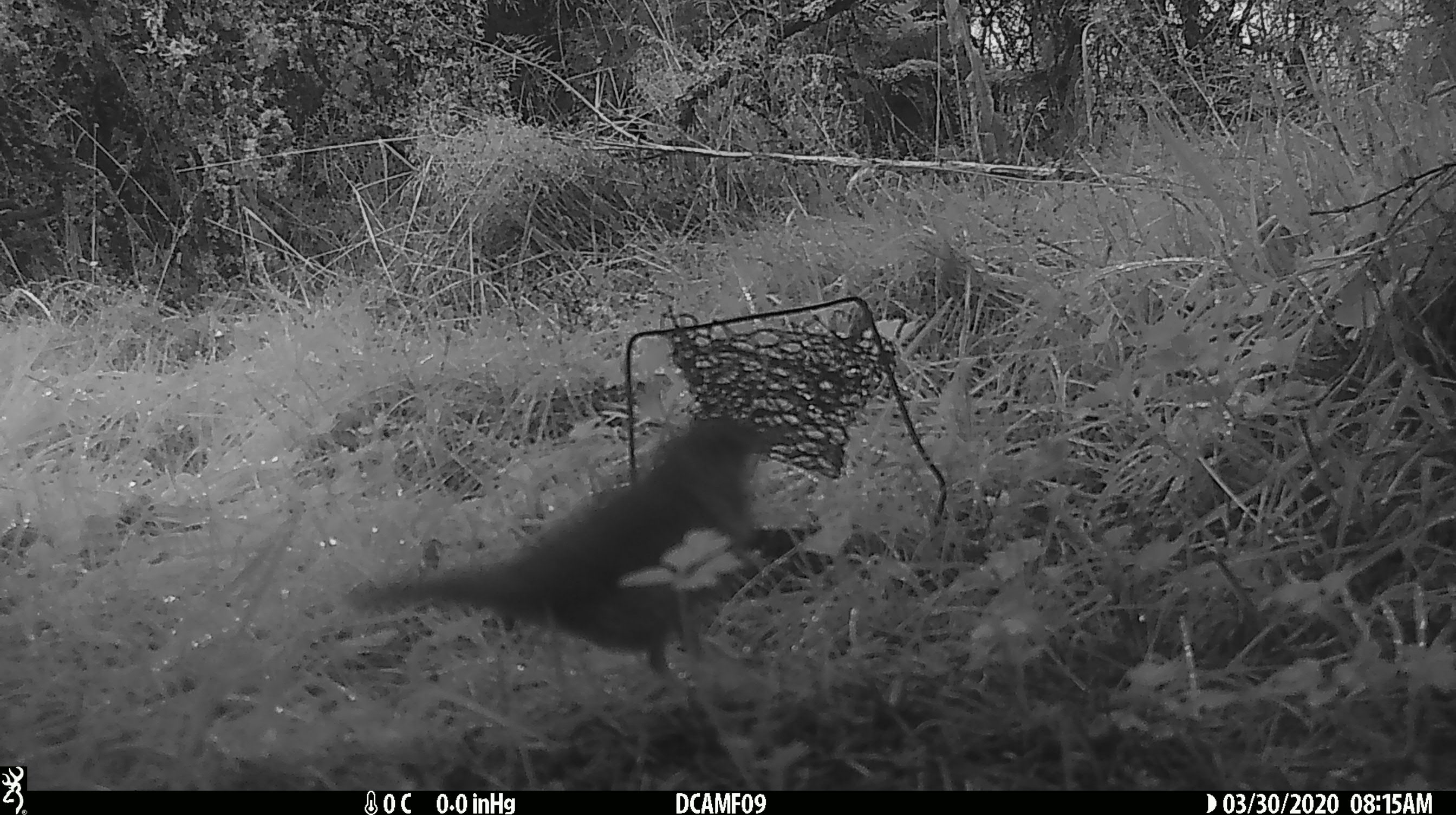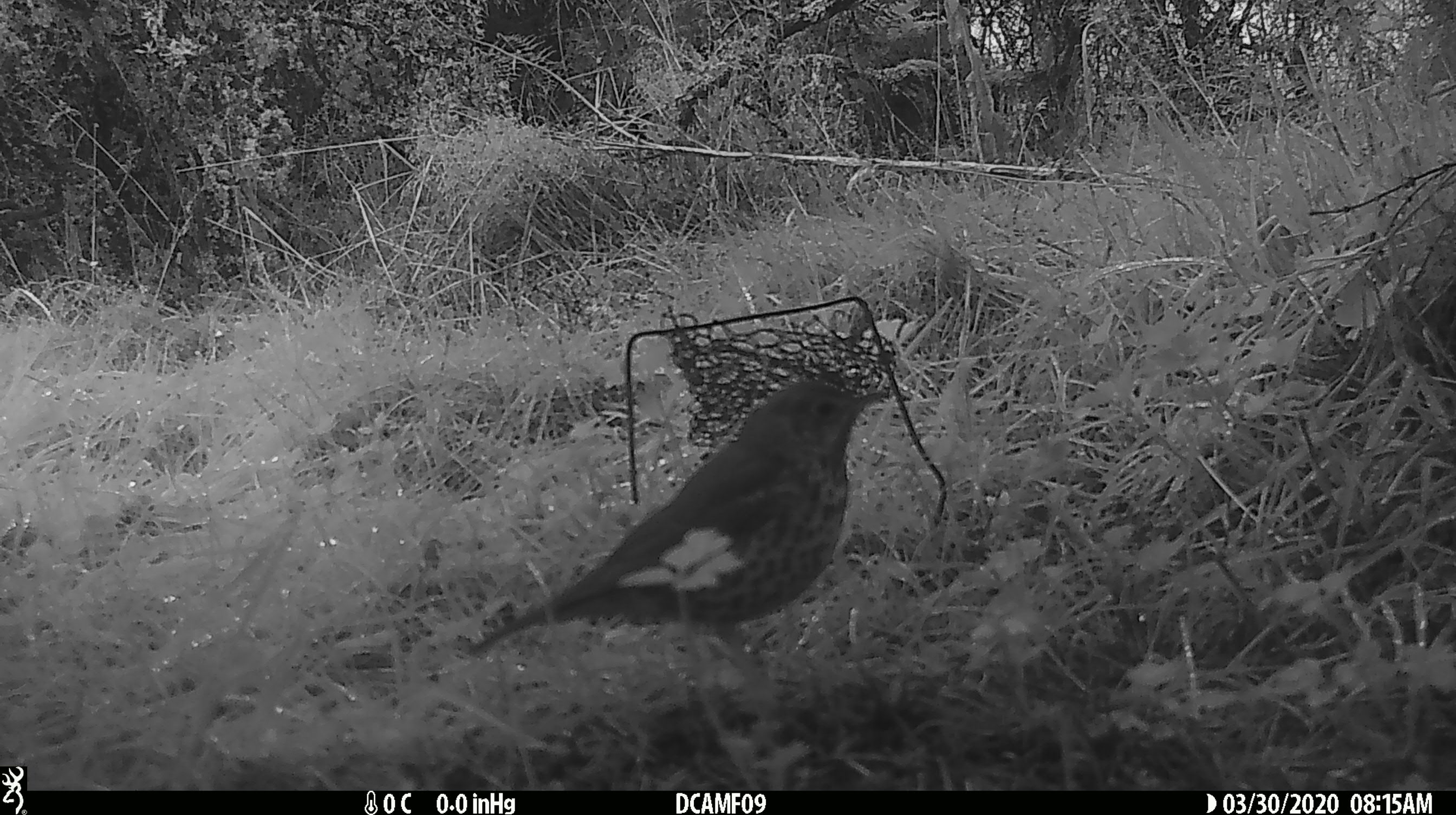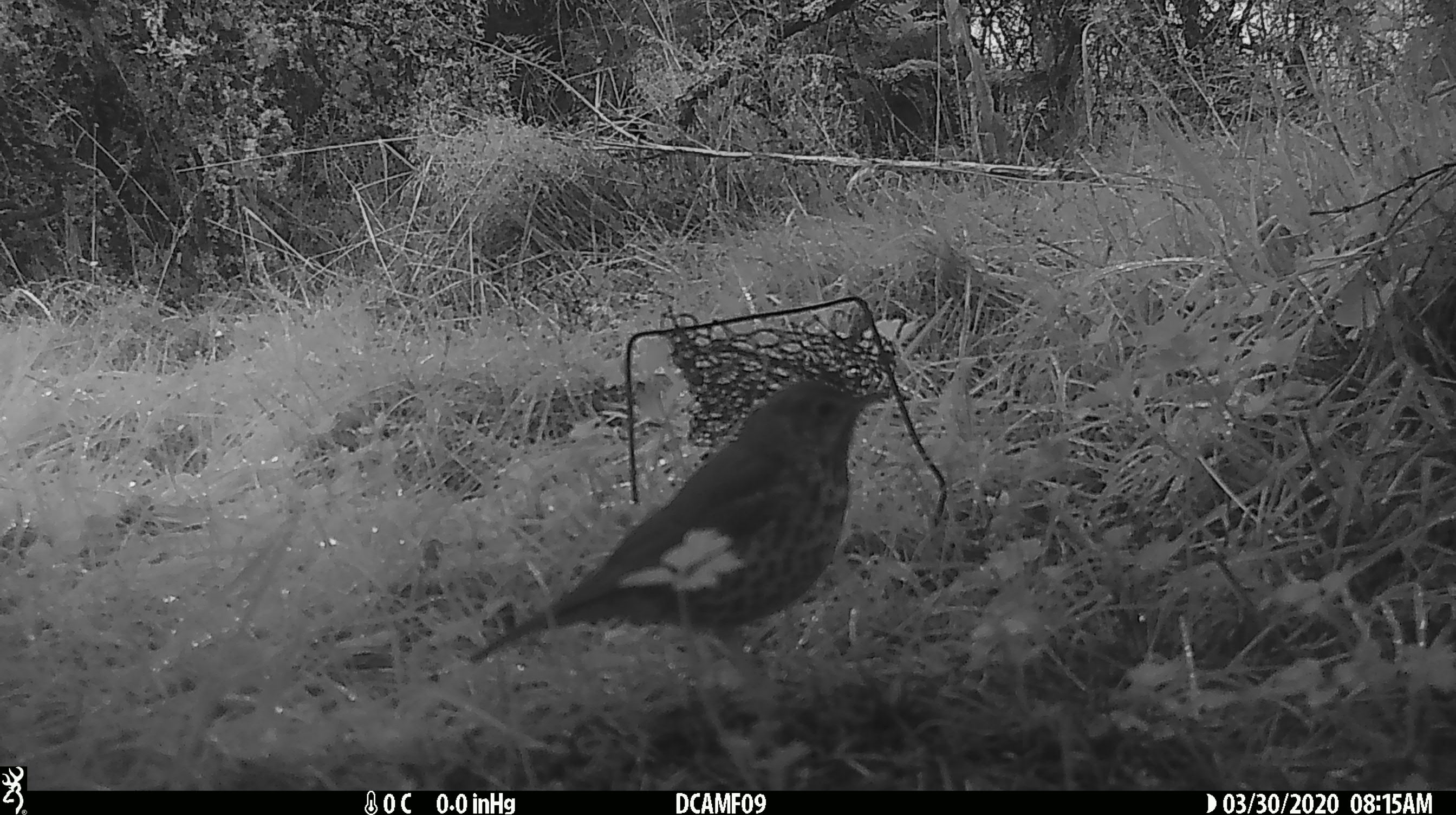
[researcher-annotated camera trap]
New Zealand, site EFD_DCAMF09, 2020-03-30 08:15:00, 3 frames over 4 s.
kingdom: Animalia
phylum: Chordata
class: Aves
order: Passeriformes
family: Turdidae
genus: Turdus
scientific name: Turdus philomelos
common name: song thrush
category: thrush